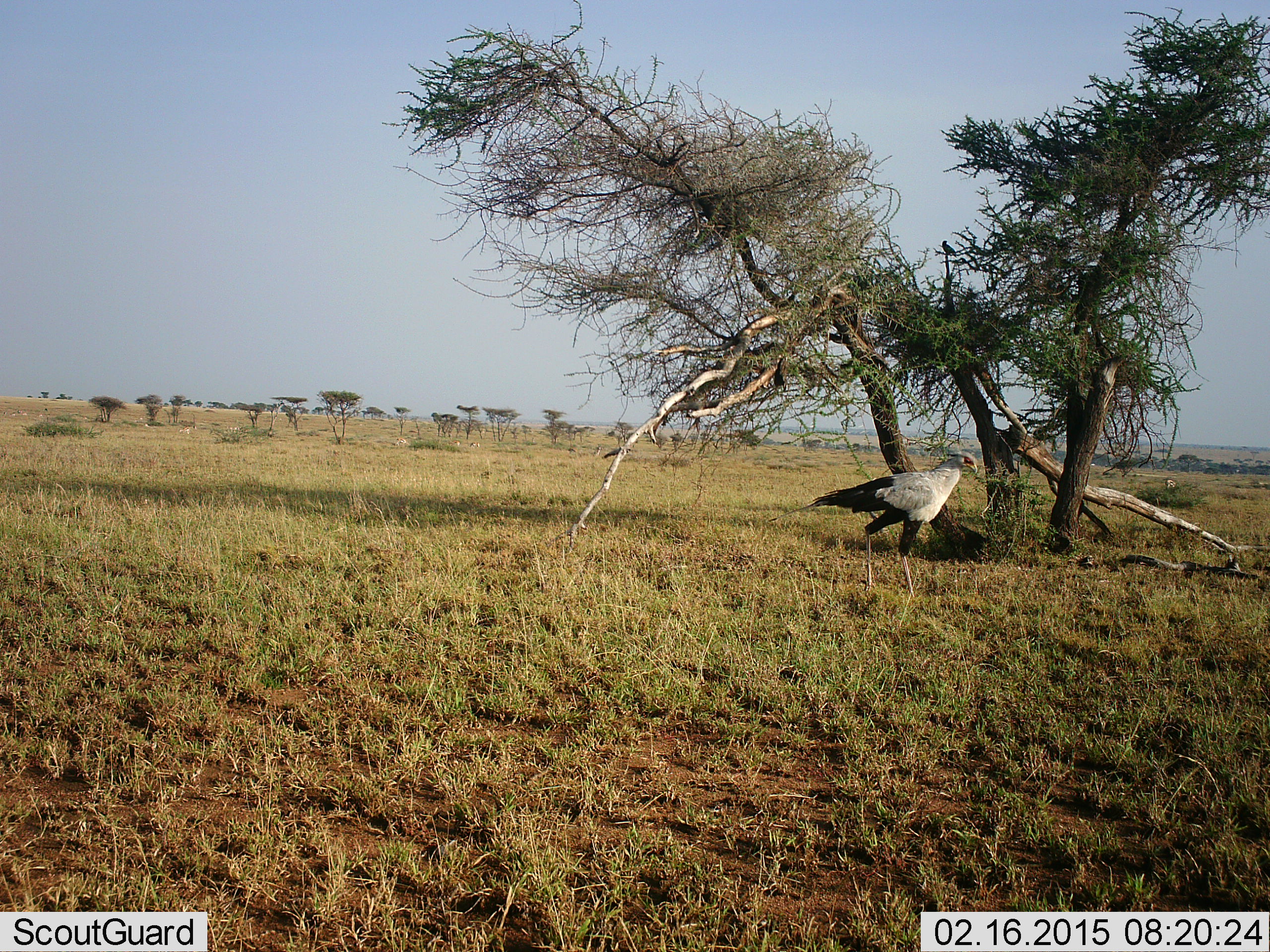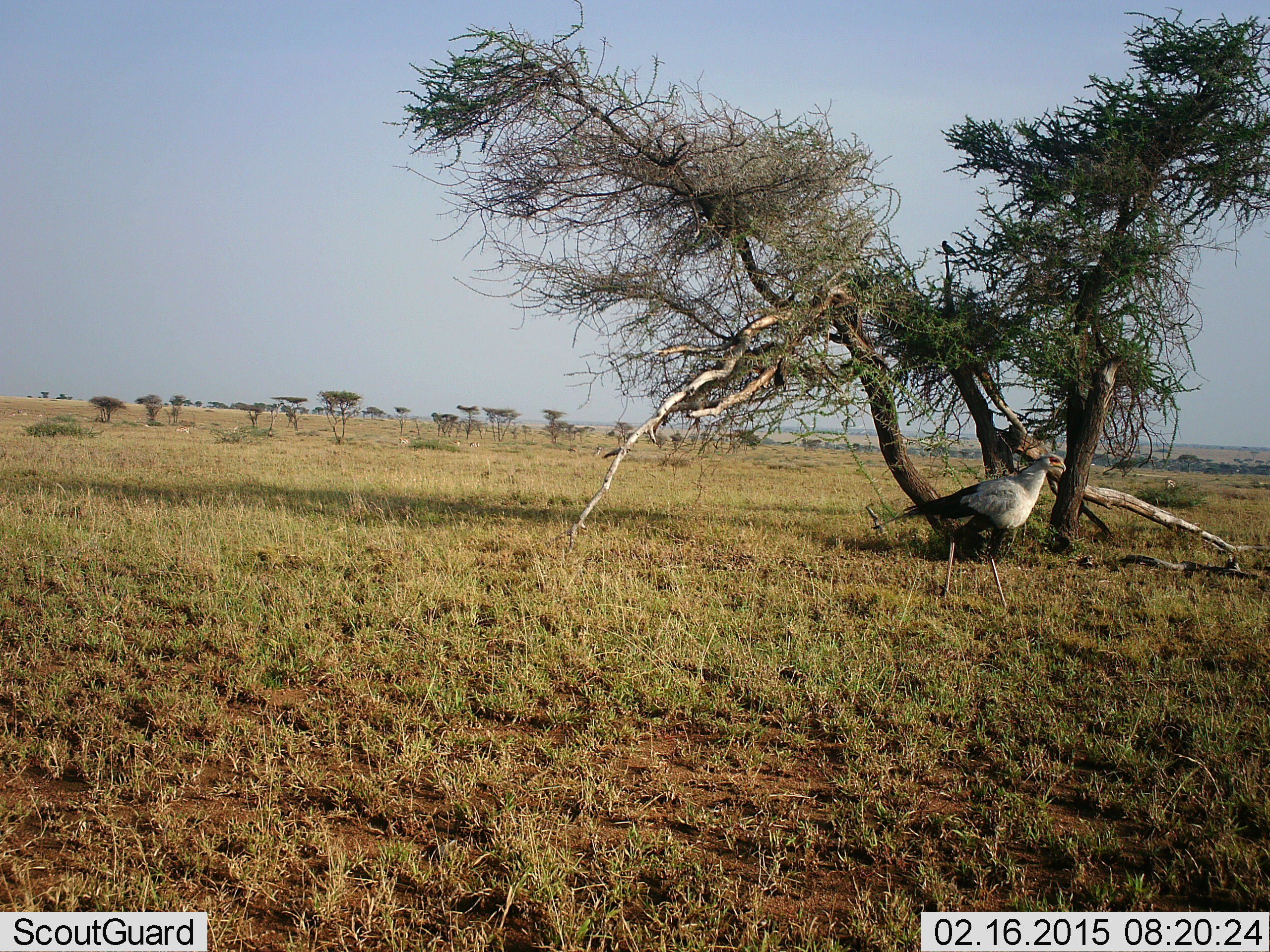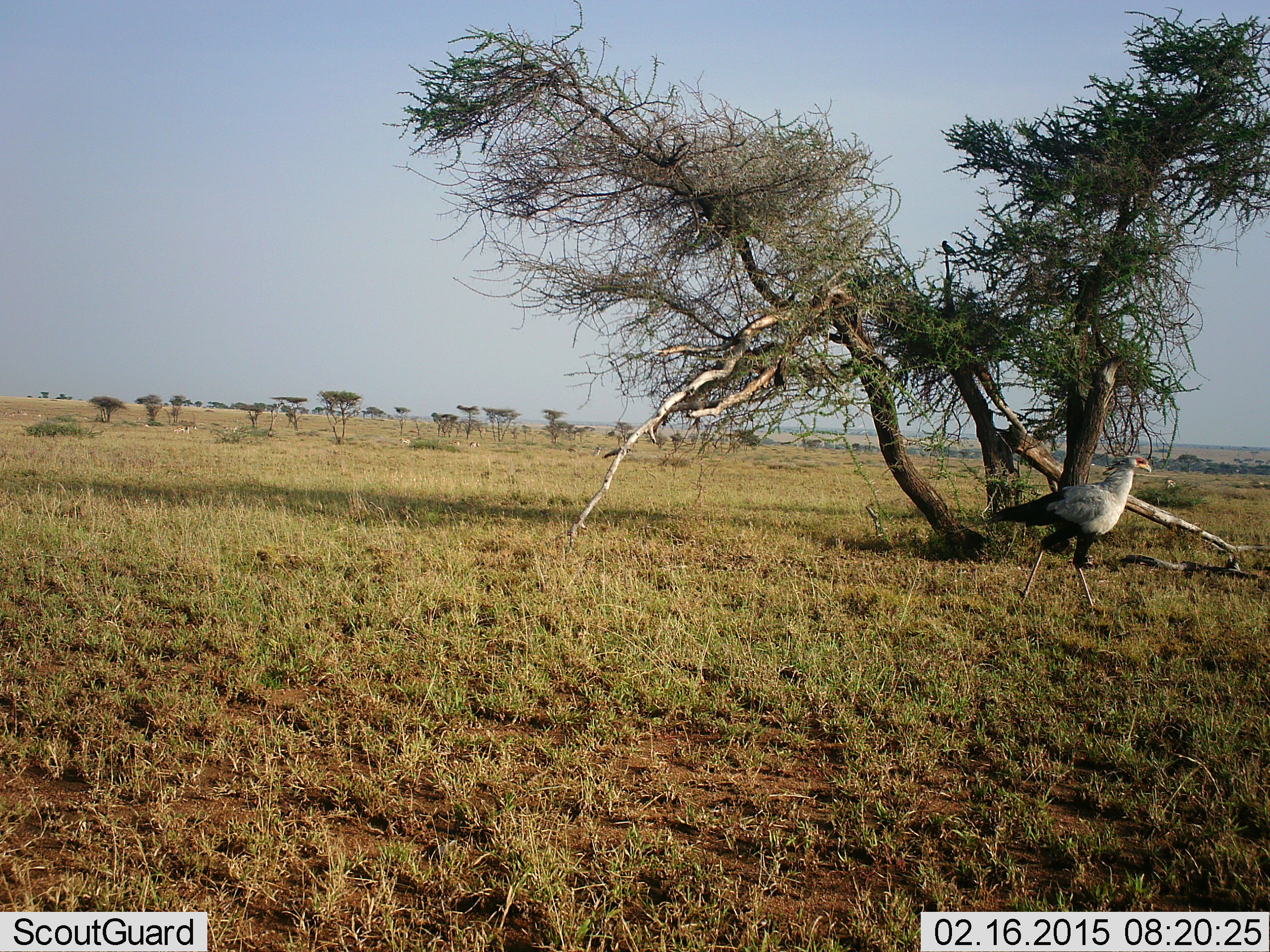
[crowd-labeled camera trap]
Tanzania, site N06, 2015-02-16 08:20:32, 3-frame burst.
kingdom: Animalia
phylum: Chordata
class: Aves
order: Accipitriformes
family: Sagittariidae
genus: Sagittarius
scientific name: Sagittarius serpentarius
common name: secretary bird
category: secretarybird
Secretarybird (secretary bird) (Sagittarius serpentarius), count 1. Behavior (volunteer vote fractions): standing 0%, resting 0%, moving 100%, interacting 0%. Young present (vote fraction): 0%. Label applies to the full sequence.